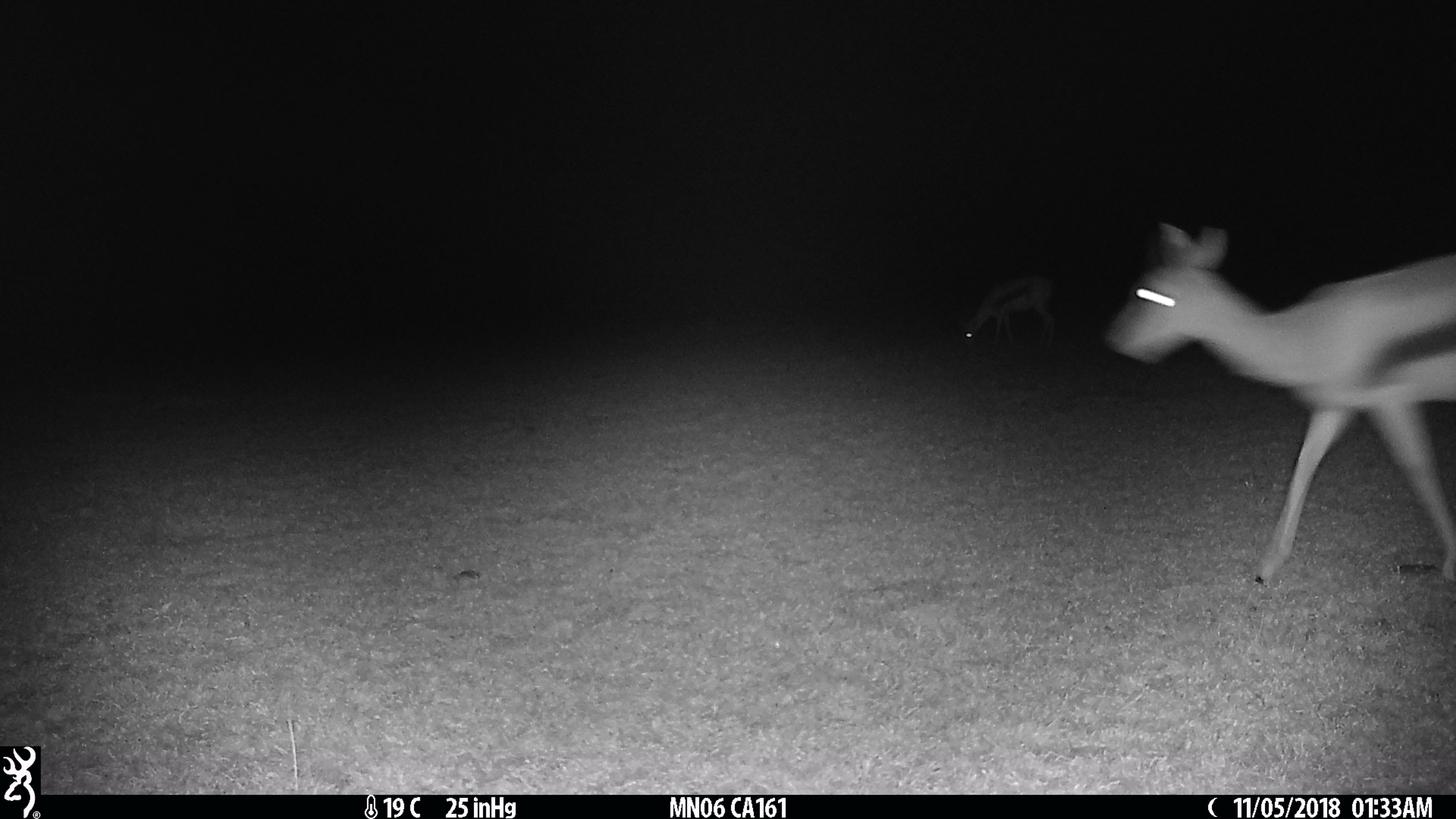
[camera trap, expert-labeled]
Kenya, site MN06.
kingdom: Animalia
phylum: Chordata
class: Mammalia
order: Artiodactyla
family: Bovidae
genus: Eudorcas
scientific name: Eudorcas thomsonii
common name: thomon's gazelle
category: gazelle thomsons